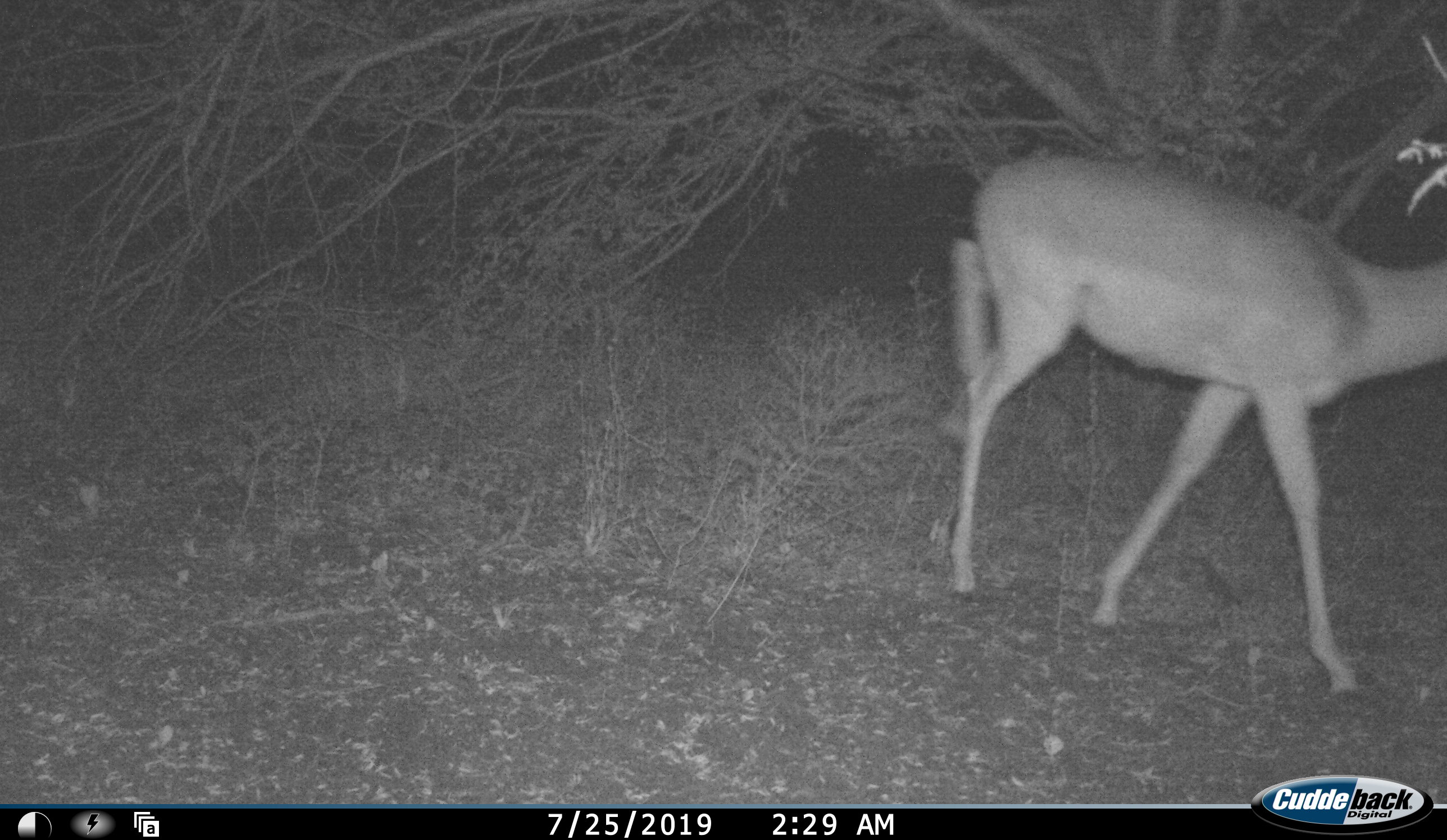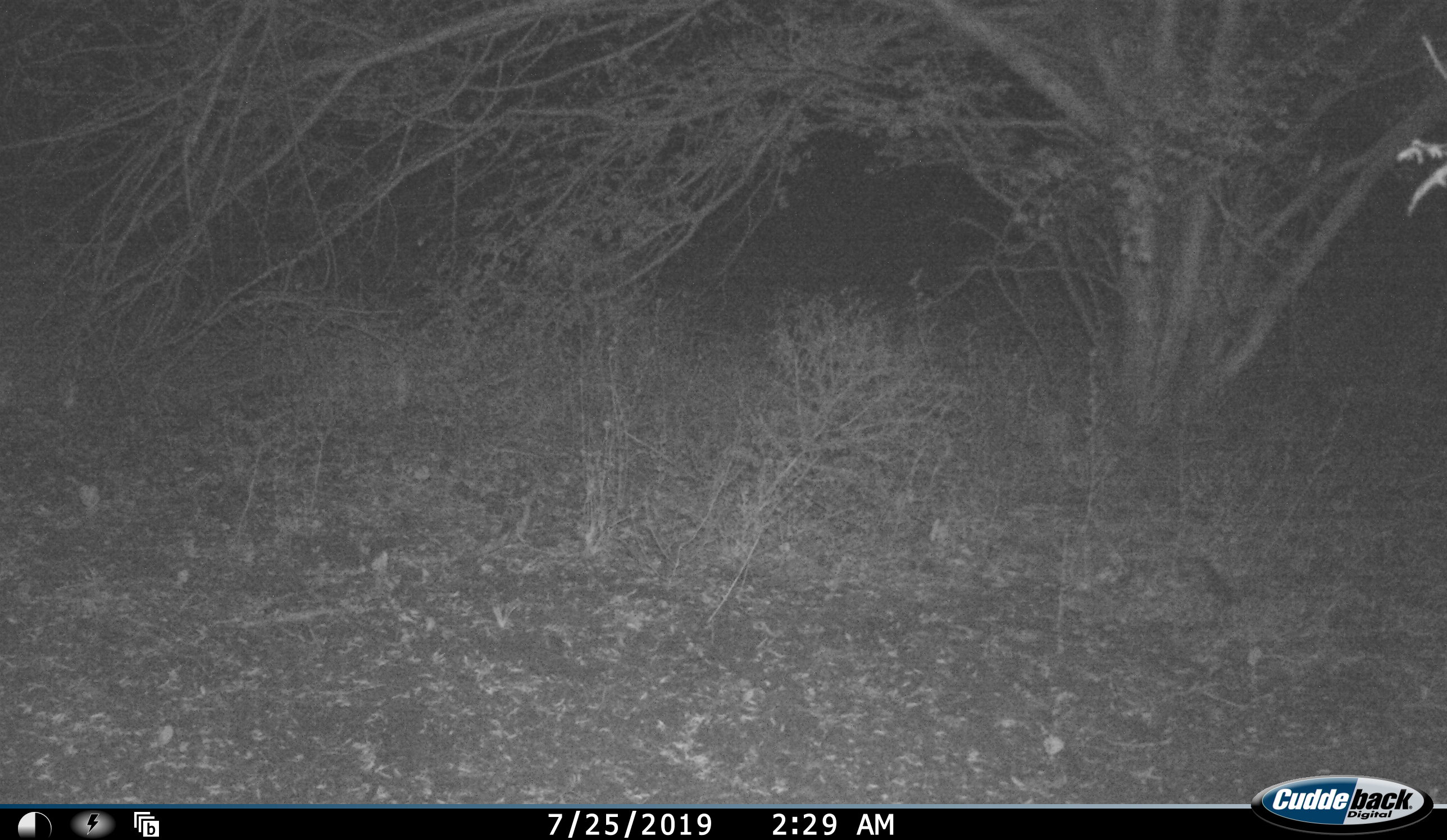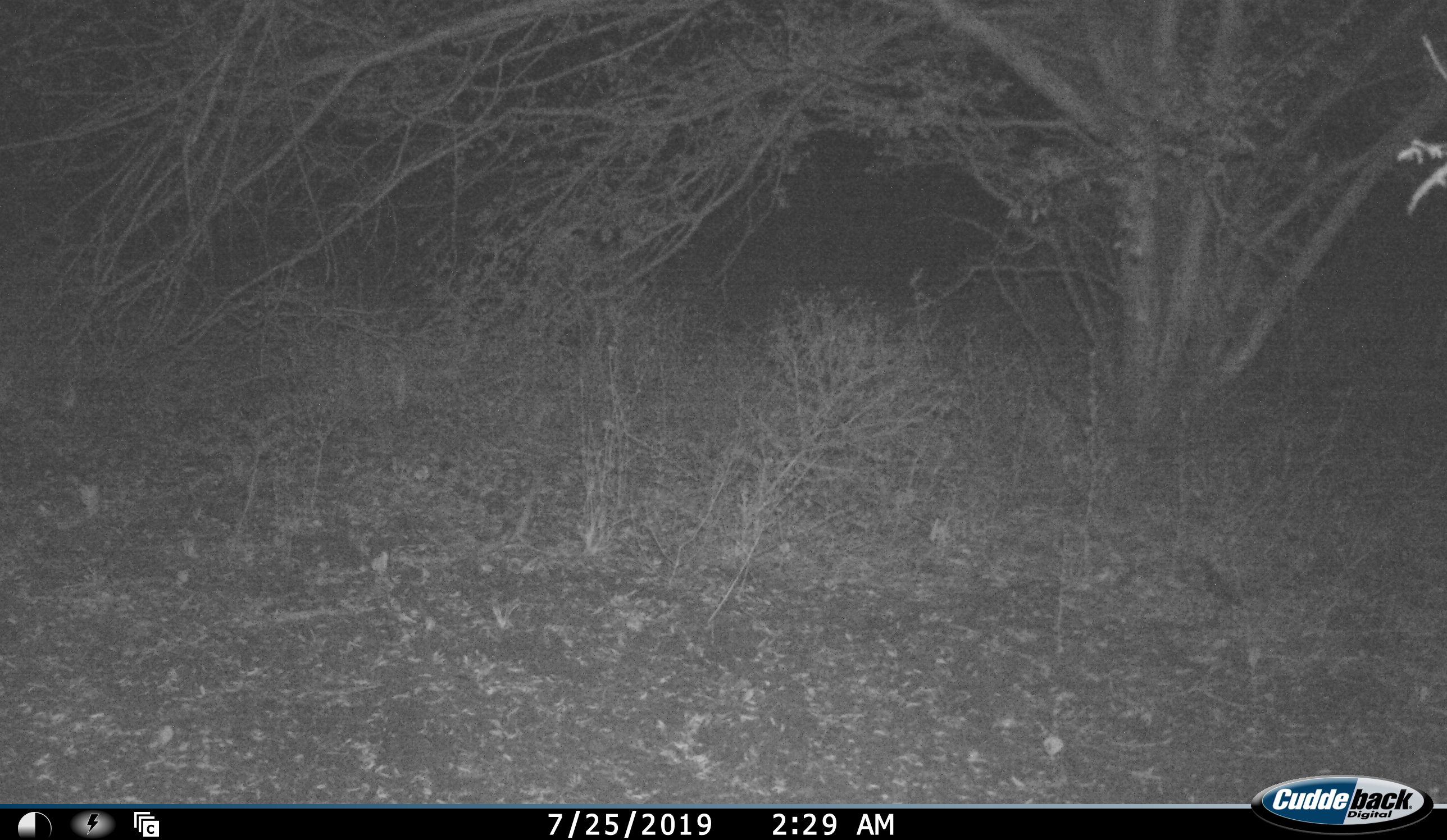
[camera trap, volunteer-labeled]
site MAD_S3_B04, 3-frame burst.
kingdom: Animalia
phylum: Chordata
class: Mammalia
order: Artiodactyla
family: Bovidae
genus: Aepyceros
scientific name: Aepyceros melampus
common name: impala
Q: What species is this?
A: Impala (Aepyceros melampus).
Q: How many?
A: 1.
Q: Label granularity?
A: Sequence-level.